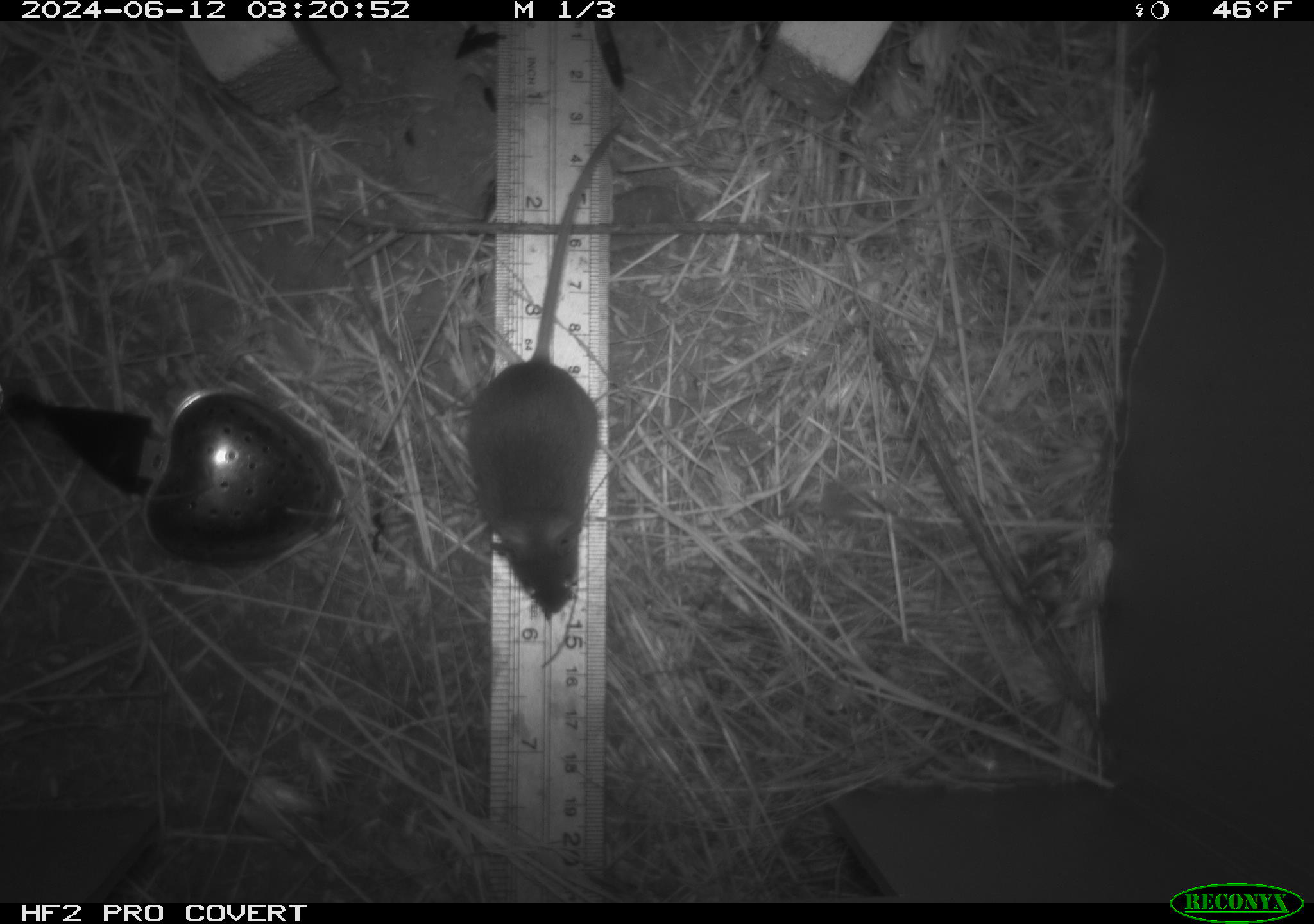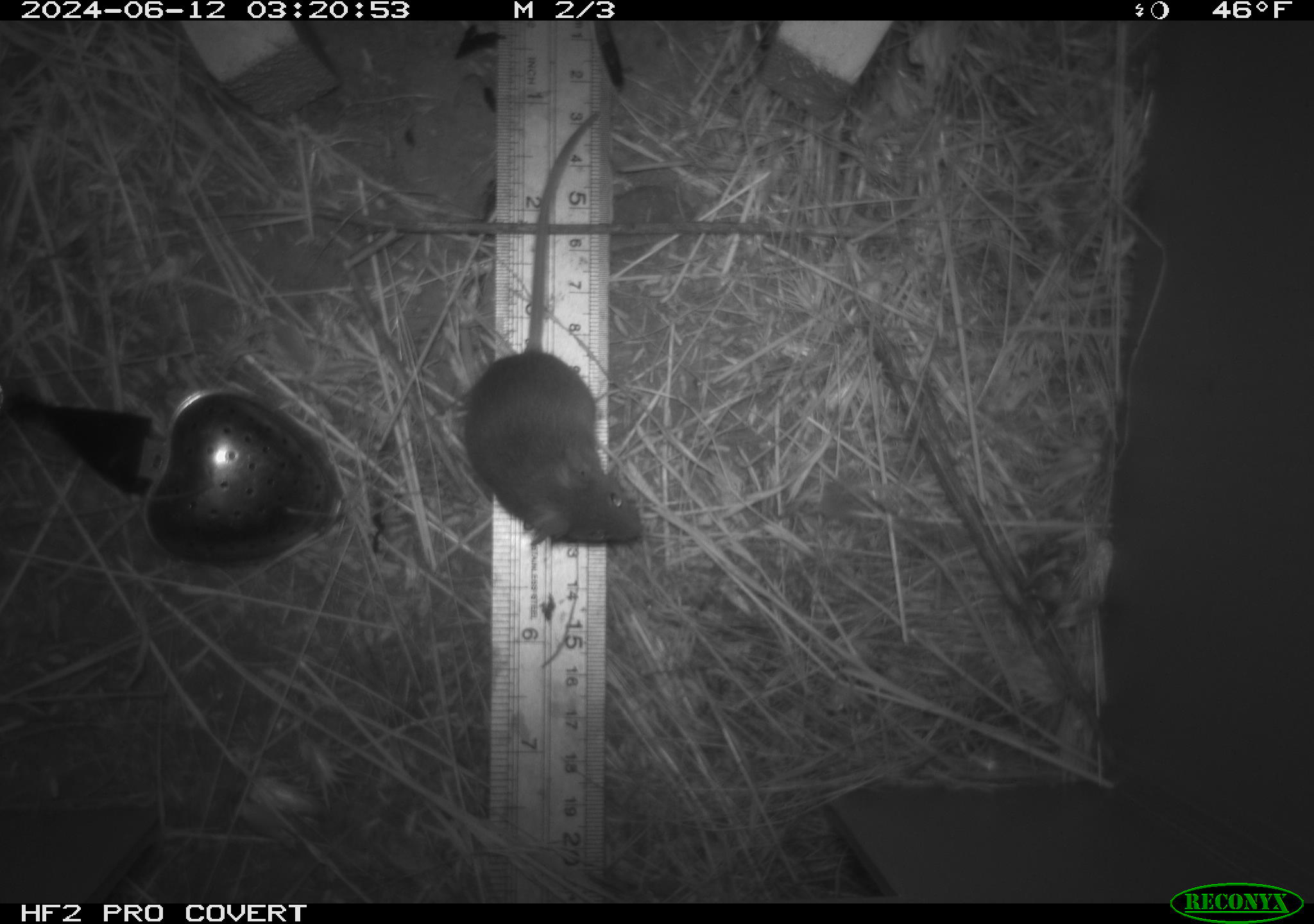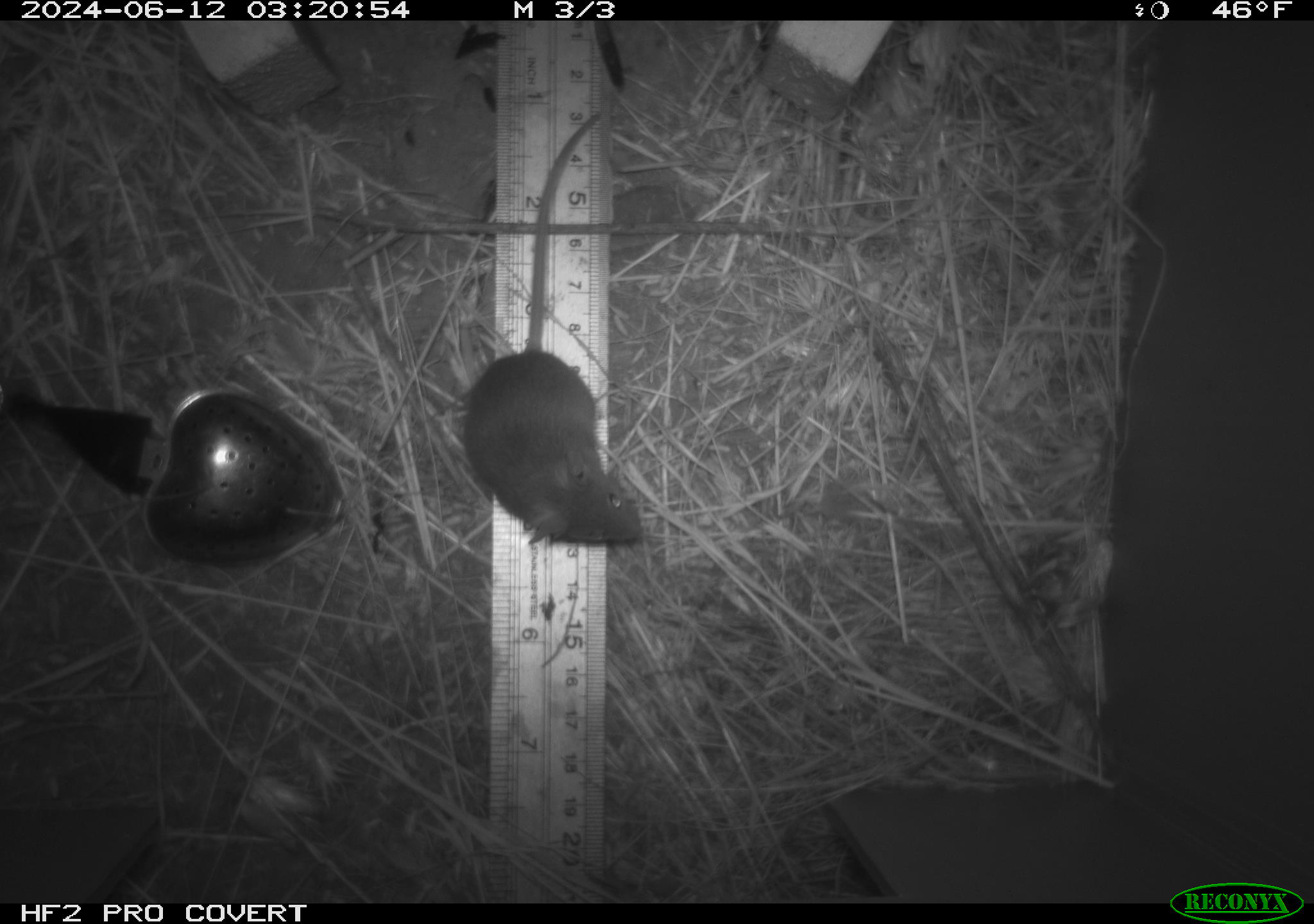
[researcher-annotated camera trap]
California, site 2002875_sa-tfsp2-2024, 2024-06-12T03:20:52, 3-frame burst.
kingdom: Animalia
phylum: Chordata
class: Mammalia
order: Rodentia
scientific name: Rodentia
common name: mouse species